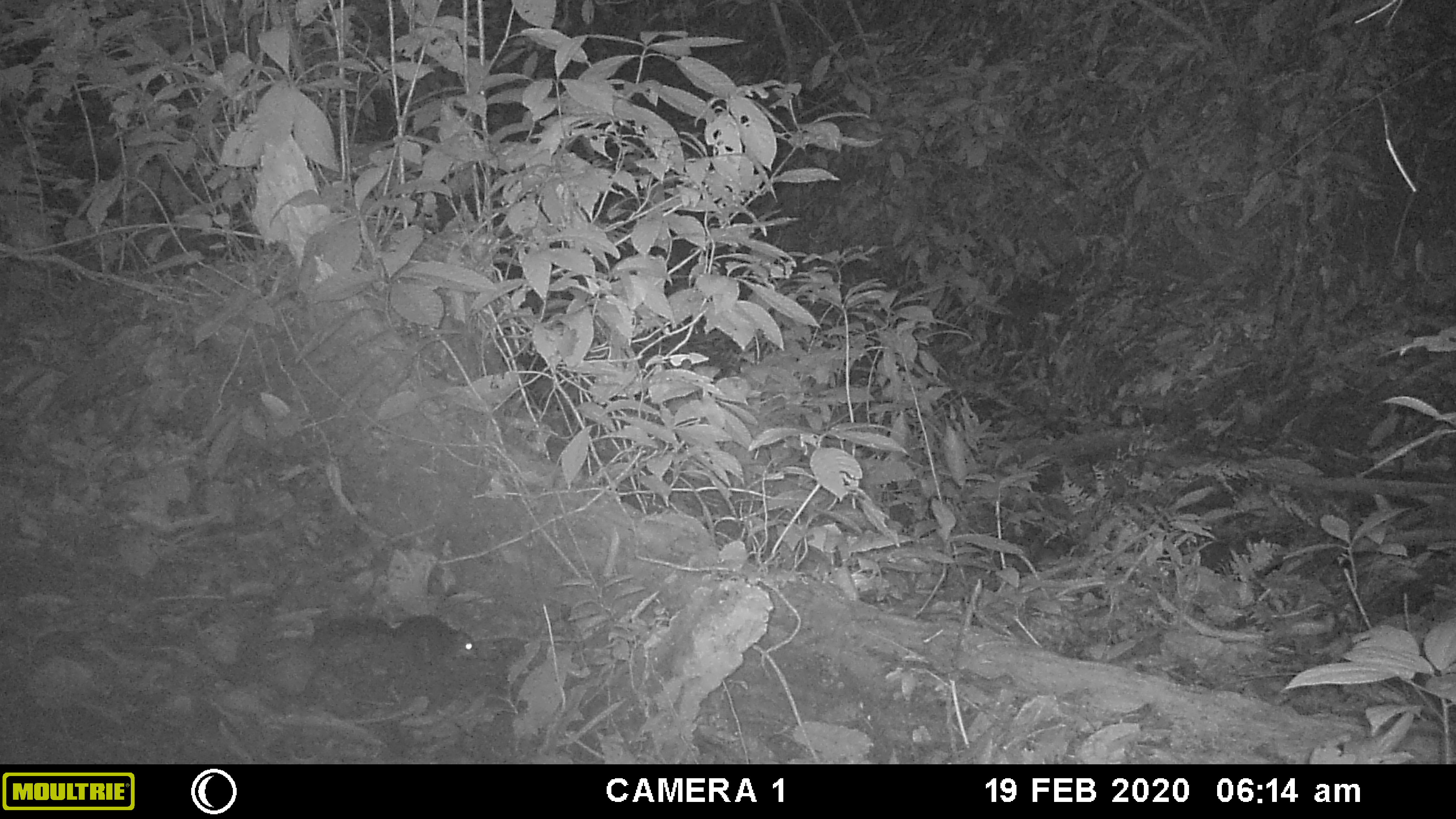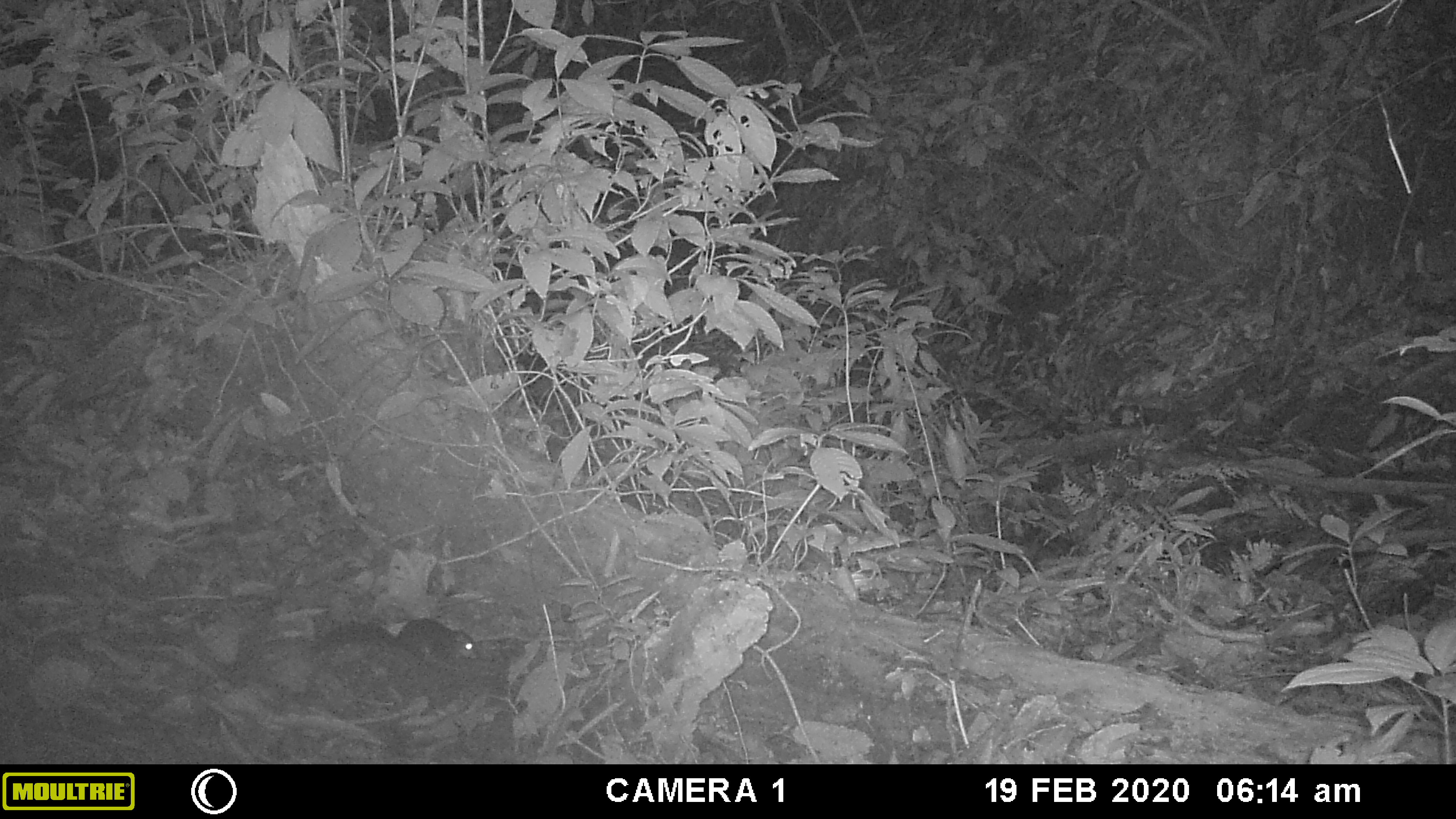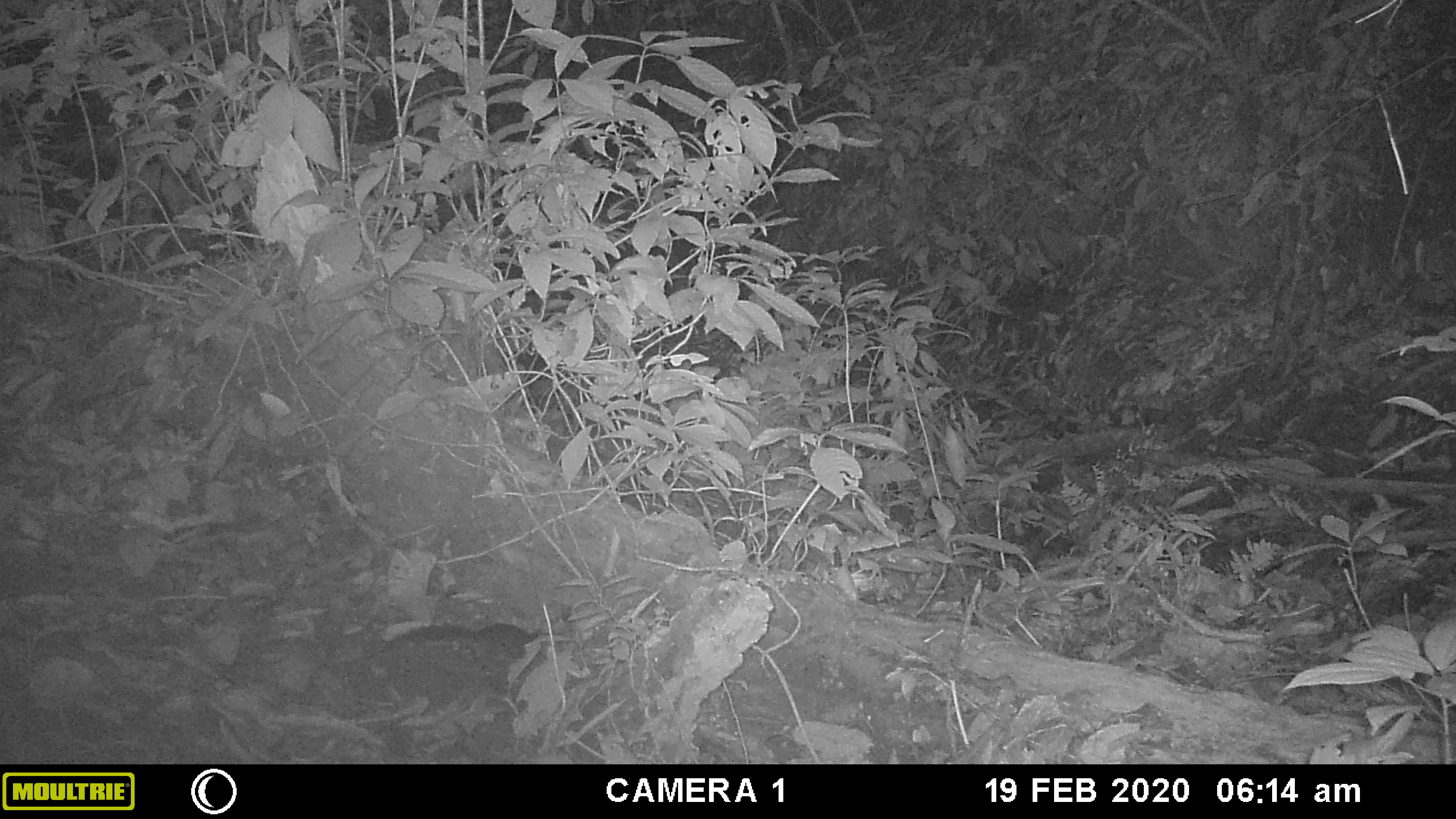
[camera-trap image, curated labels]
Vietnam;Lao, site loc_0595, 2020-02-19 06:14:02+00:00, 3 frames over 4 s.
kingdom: Animalia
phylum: Chordata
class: Mammalia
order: Rodentia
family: Sciuridae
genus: Dremomys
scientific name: Dremomys rufigenis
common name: red-cheeked squirrel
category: red cheeked squirrel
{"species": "red cheeked squirrel (red-cheeked squirrel) (Dremomys rufigenis)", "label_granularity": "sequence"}